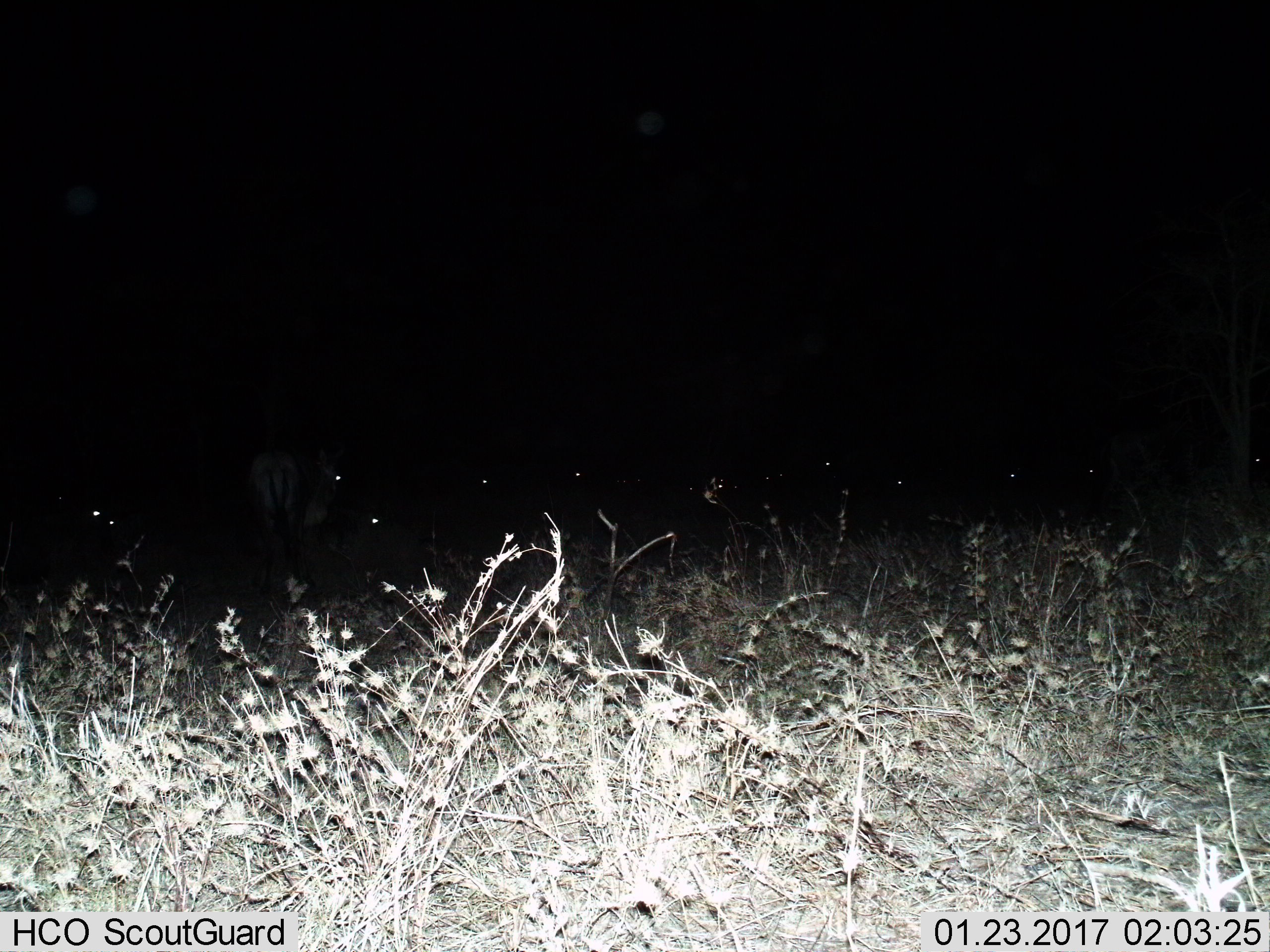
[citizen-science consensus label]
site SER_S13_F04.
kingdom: Animalia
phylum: Chordata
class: Mammalia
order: Artiodactyla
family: Bovidae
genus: Connochaetes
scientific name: Connochaetes taurinus taurinus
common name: blue wildebeest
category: wildebeestblue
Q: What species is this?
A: Wildebeestblue (blue wildebeest) (Connochaetes taurinus taurinus).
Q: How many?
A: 11-50.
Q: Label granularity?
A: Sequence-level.